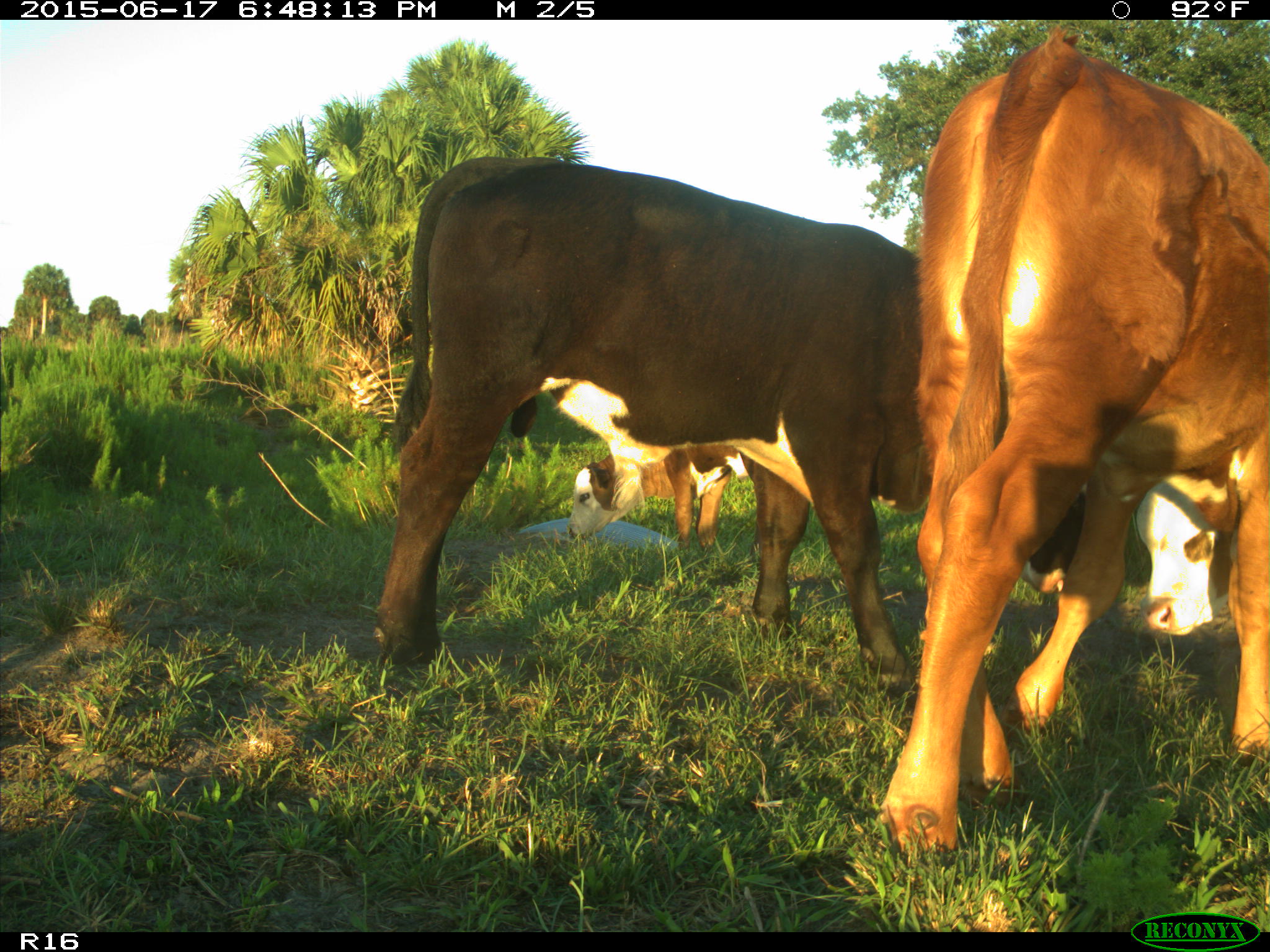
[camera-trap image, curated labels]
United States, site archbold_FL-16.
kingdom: Animalia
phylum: Chordata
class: Mammalia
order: Artiodactyla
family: Bovidae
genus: Bos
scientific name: Bos taurus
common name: domestic cow